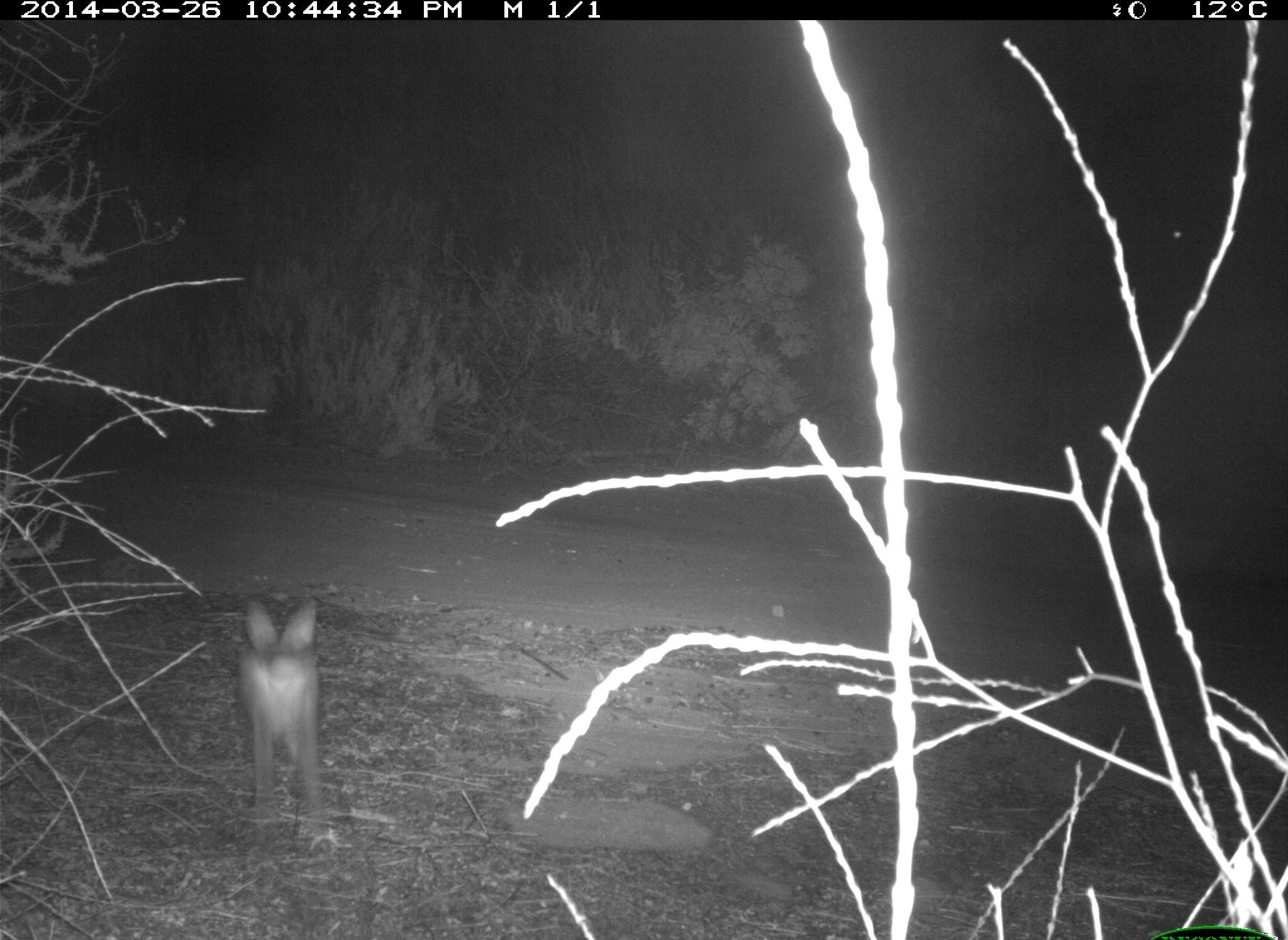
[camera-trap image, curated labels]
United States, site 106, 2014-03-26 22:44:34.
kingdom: Animalia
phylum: Chordata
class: Mammalia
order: Lagomorpha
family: Leporidae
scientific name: Leporidae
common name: rabbits and hares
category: rabbit